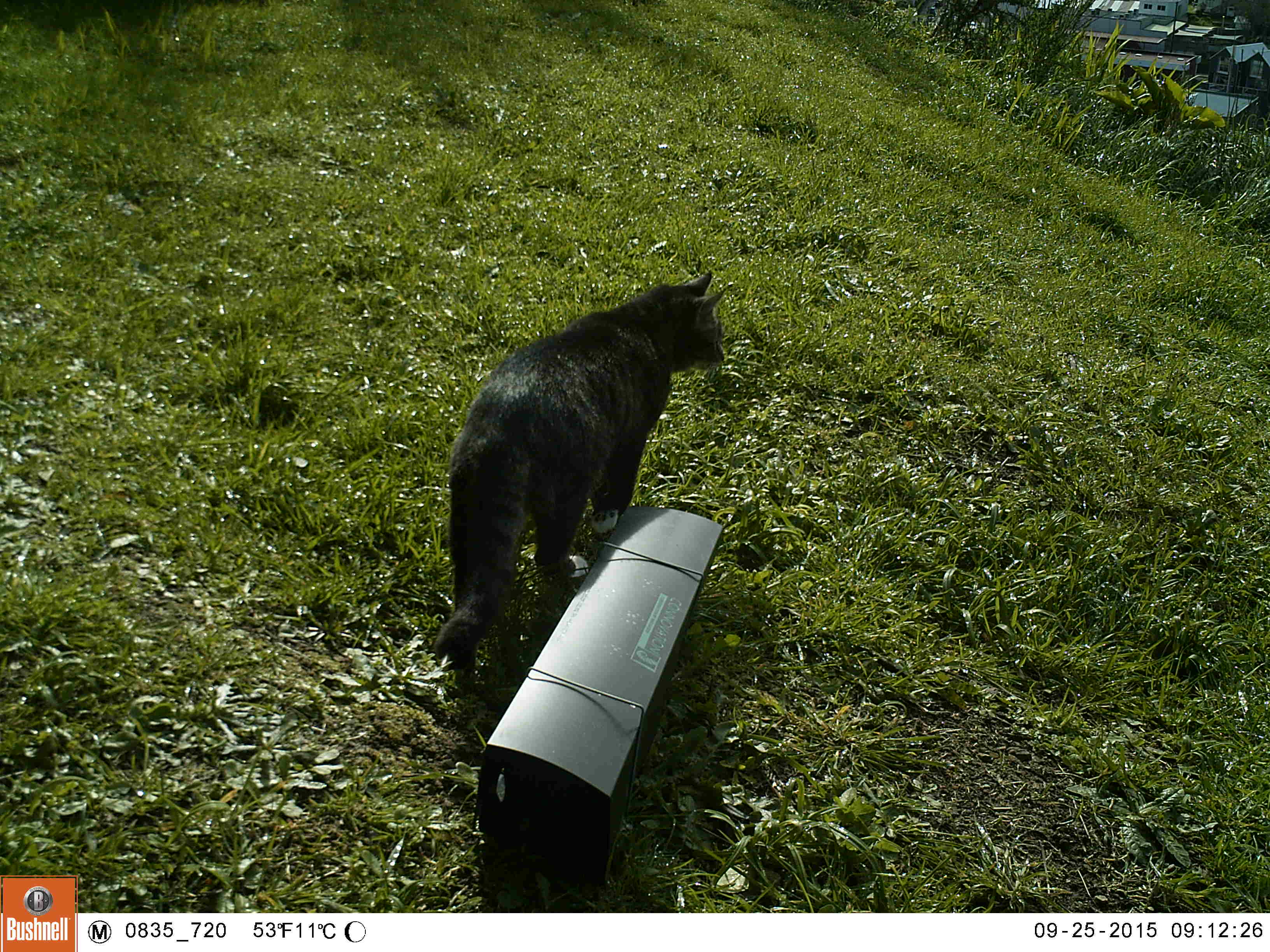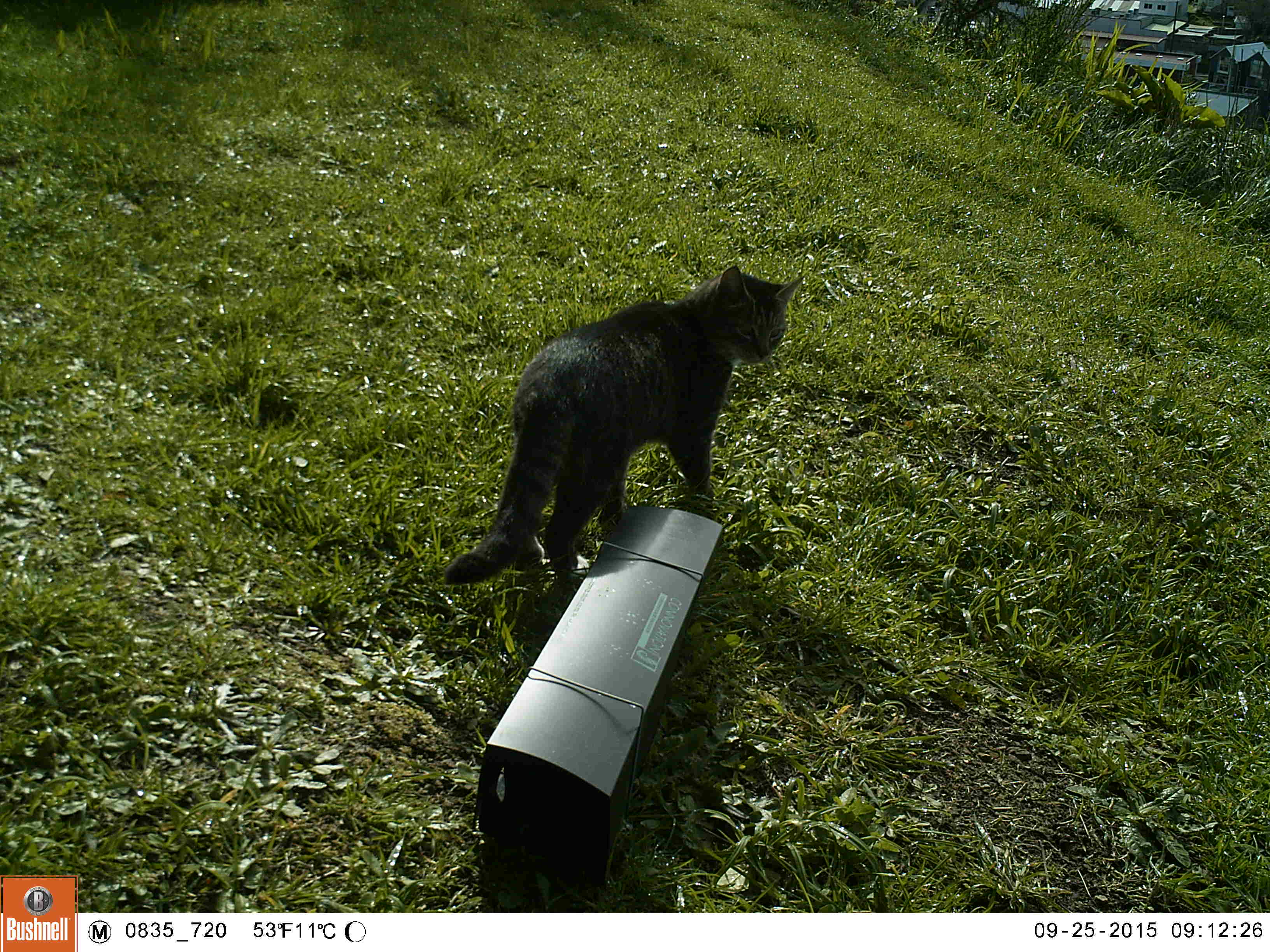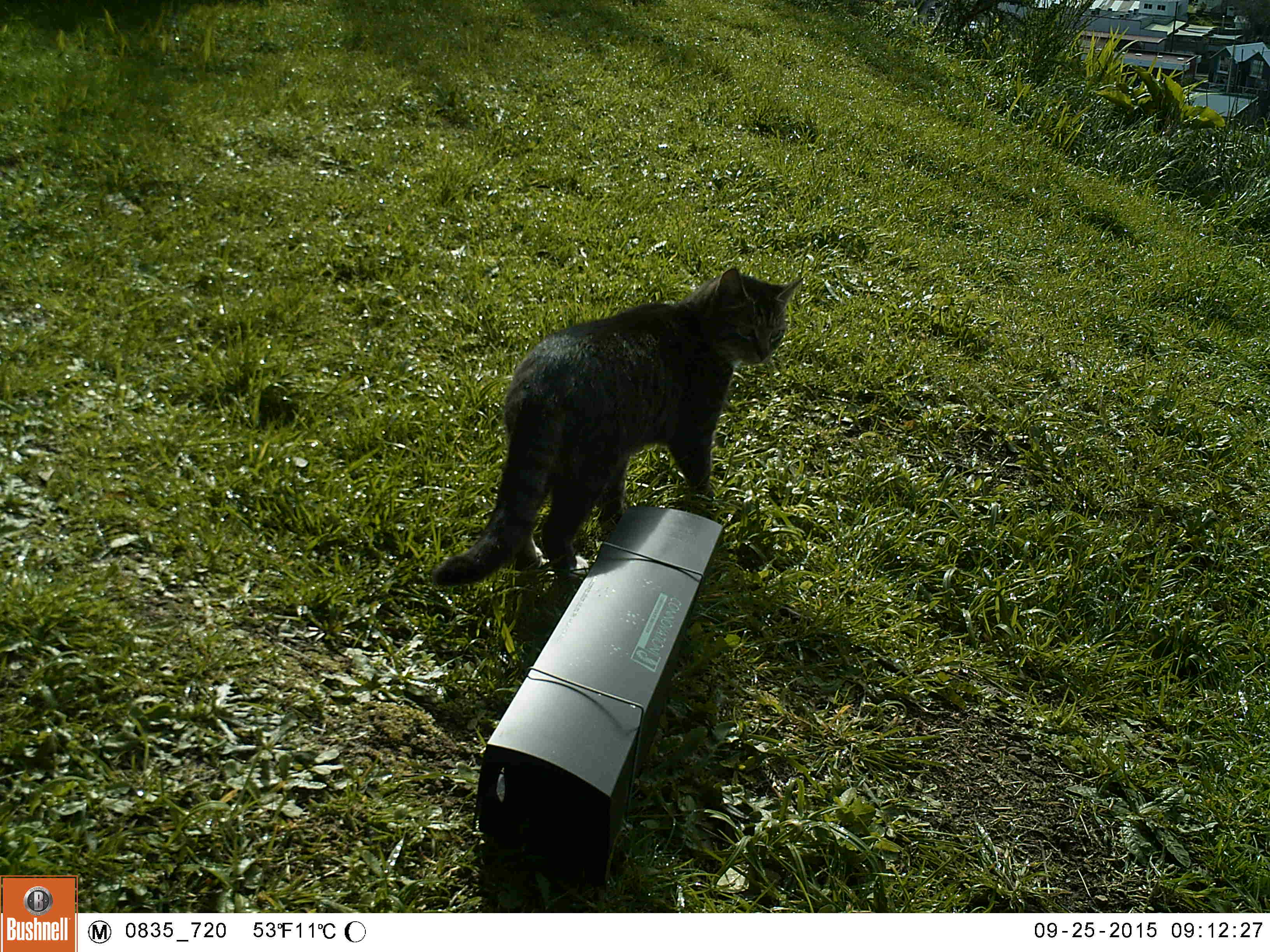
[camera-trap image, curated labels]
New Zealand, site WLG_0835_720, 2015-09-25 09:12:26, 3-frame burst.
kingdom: Animalia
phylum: Chordata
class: Mammalia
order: Carnivora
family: Felidae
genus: Felis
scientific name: Felis catus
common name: domestic cat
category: cat